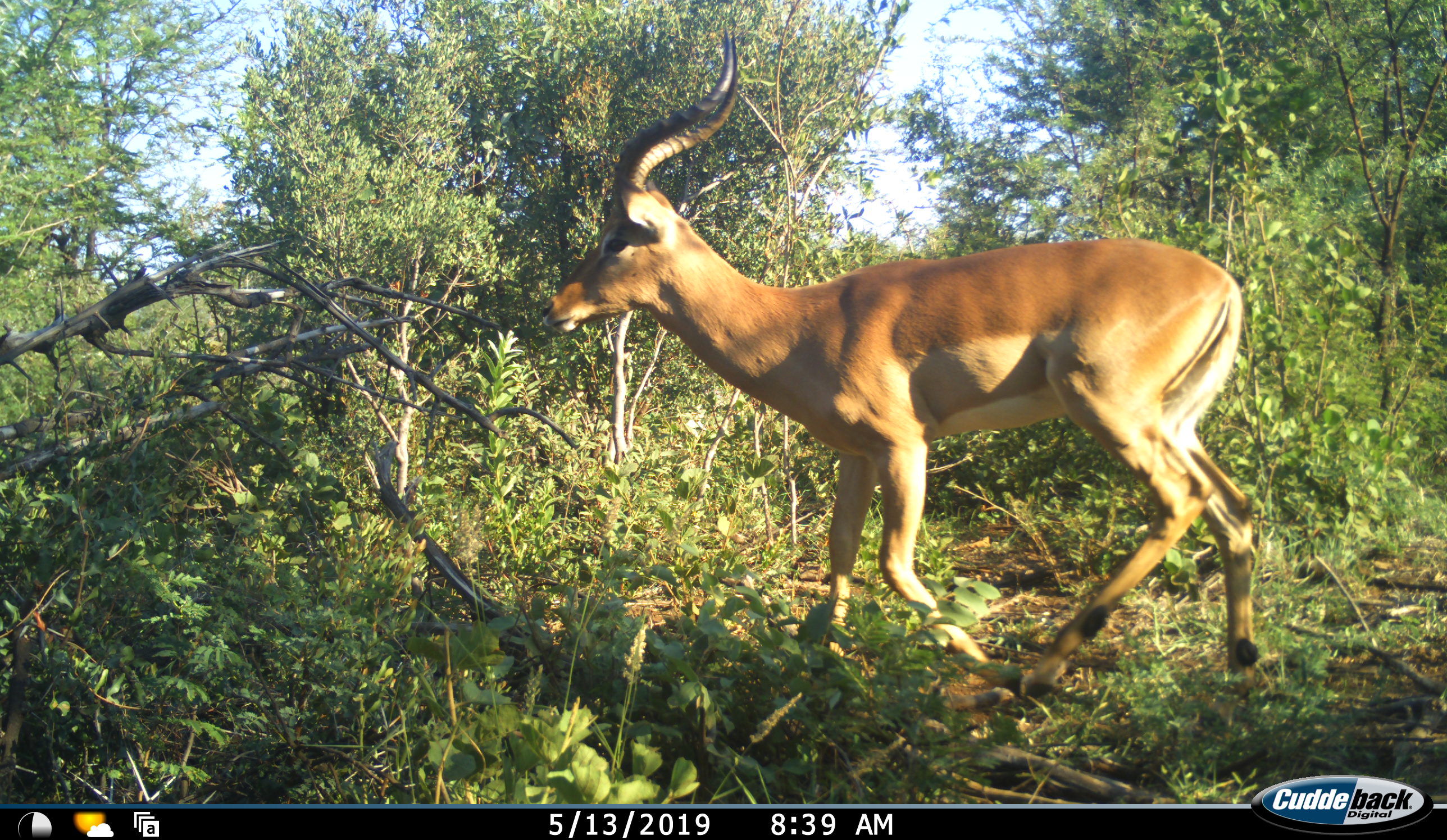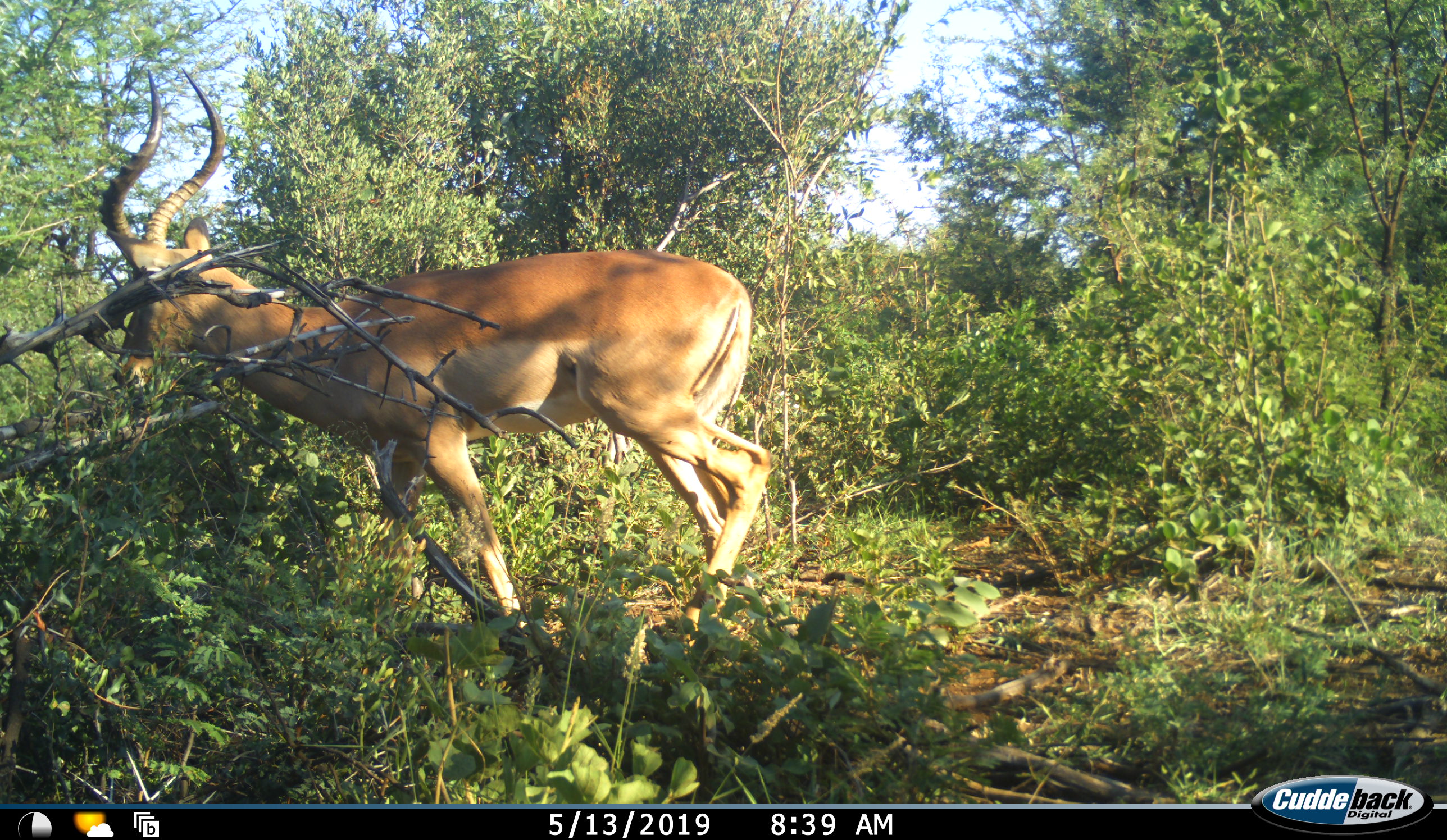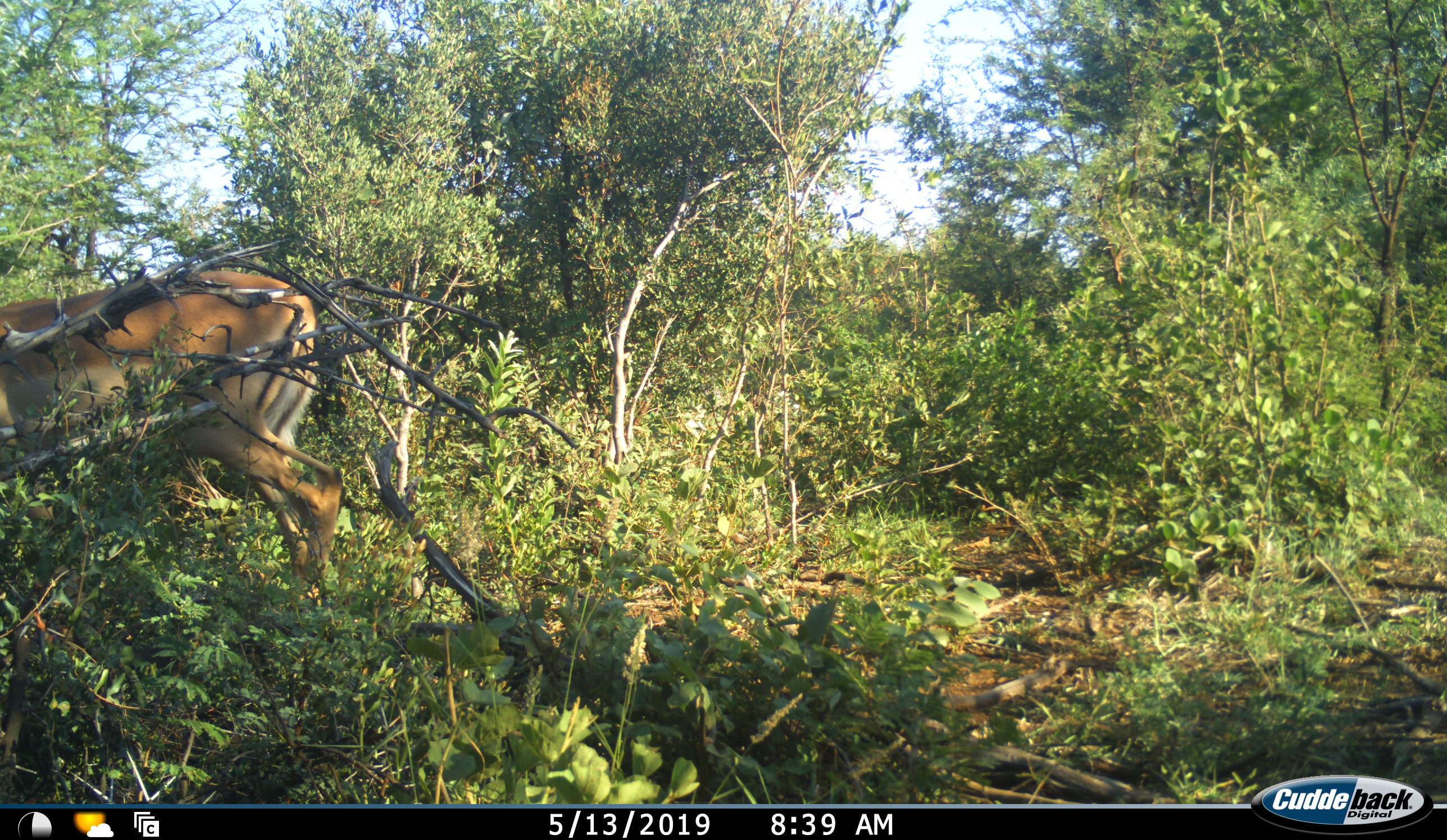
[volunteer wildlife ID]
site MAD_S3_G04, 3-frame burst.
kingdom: Animalia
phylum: Chordata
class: Mammalia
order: Artiodactyla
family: Bovidae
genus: Aepyceros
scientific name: Aepyceros melampus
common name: impala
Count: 1.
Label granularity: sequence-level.